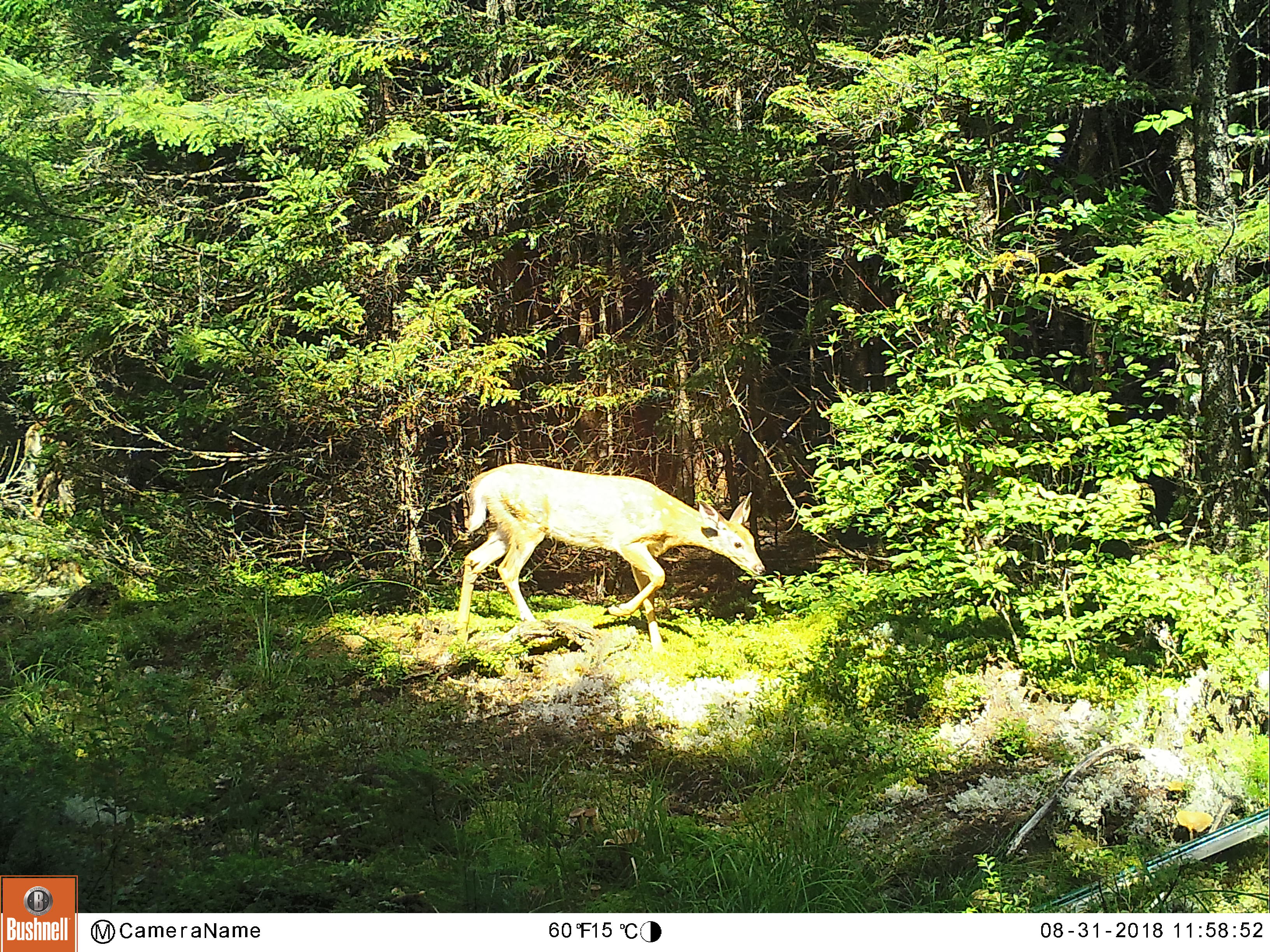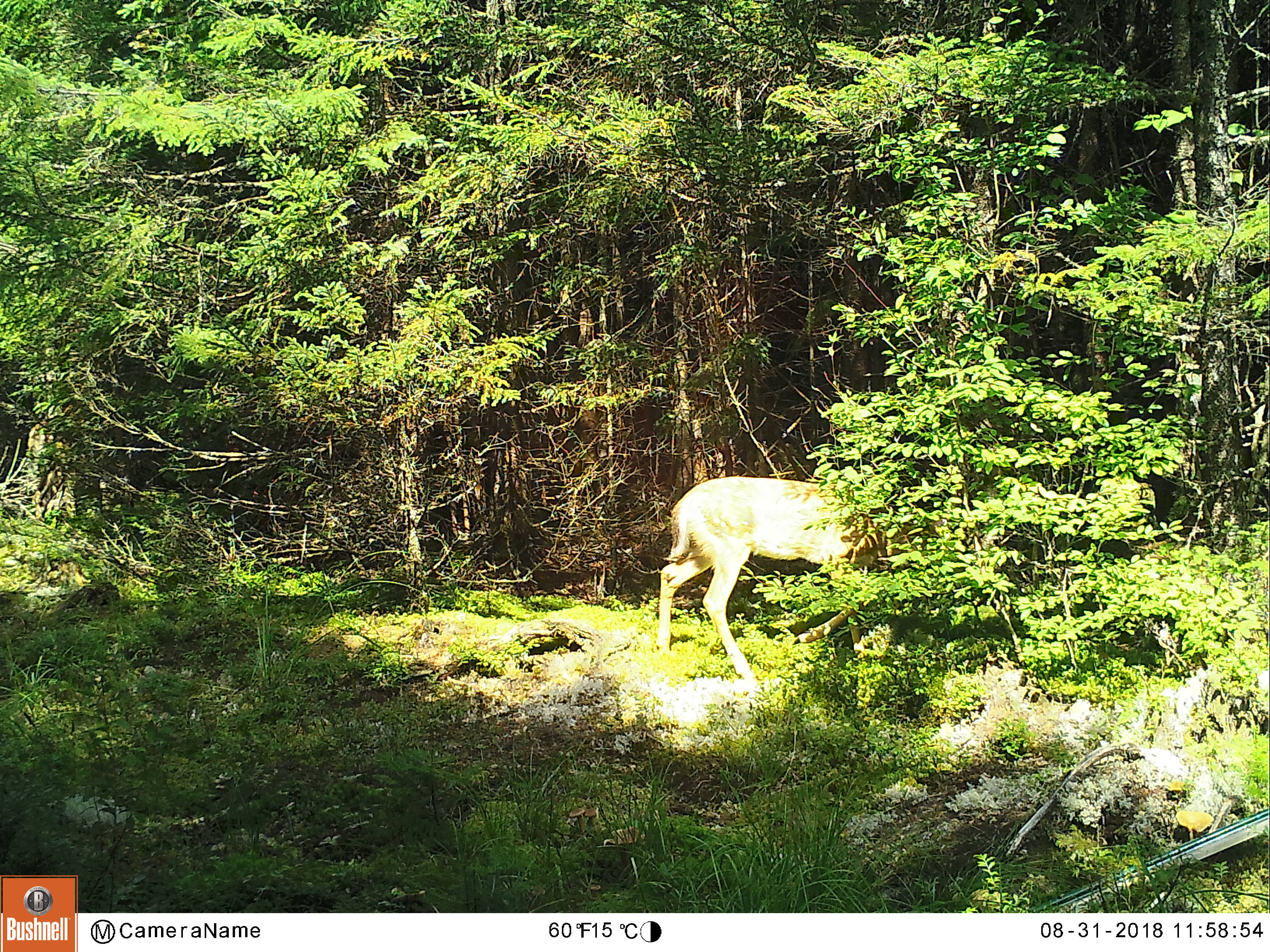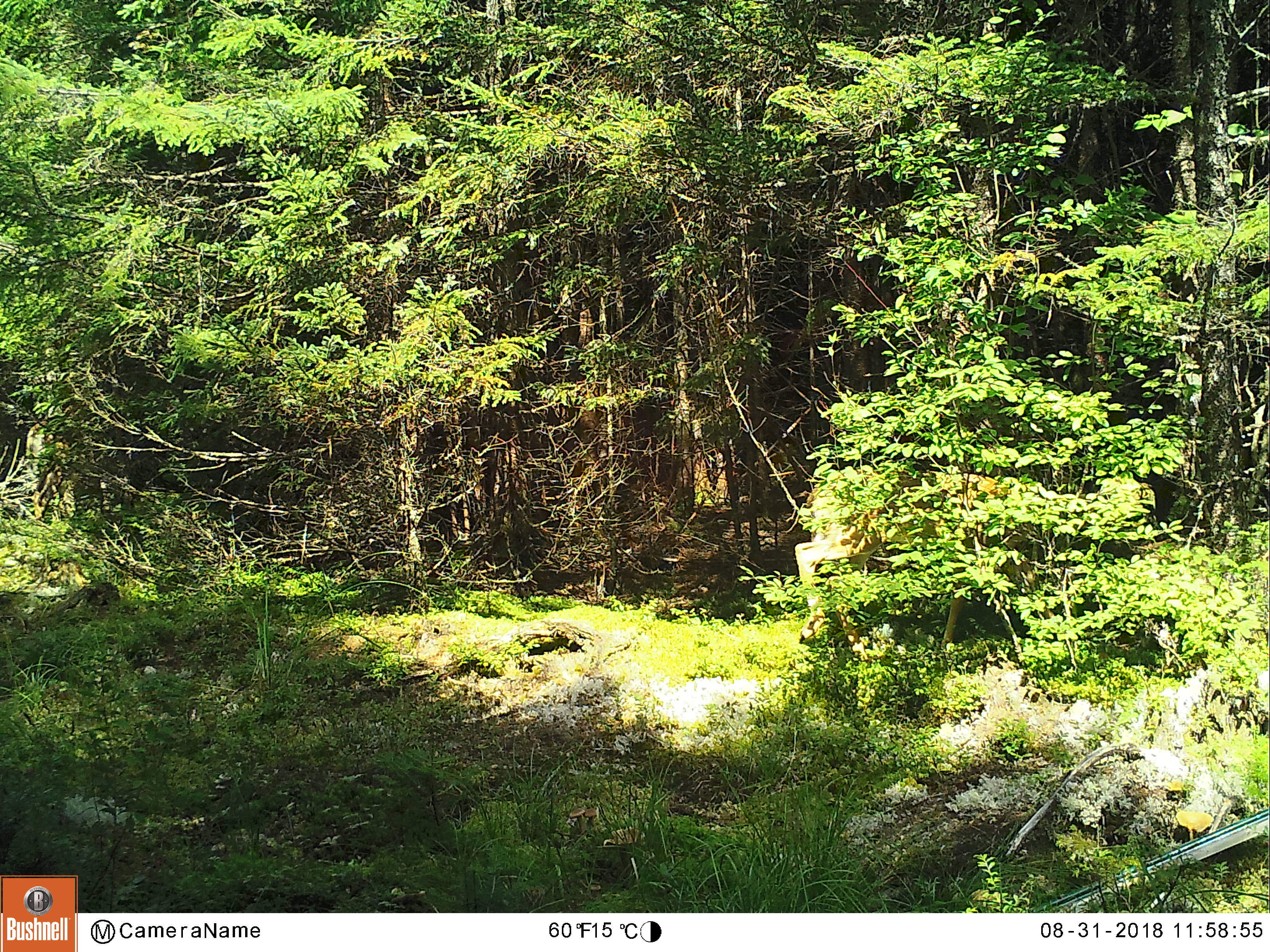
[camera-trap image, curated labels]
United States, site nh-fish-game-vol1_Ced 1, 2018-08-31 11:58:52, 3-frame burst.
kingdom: Animalia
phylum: Chordata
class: Mammalia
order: Artiodactyla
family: Cervidae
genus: Odocoileus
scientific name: Odocoileus virginianus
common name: white-tailed deer